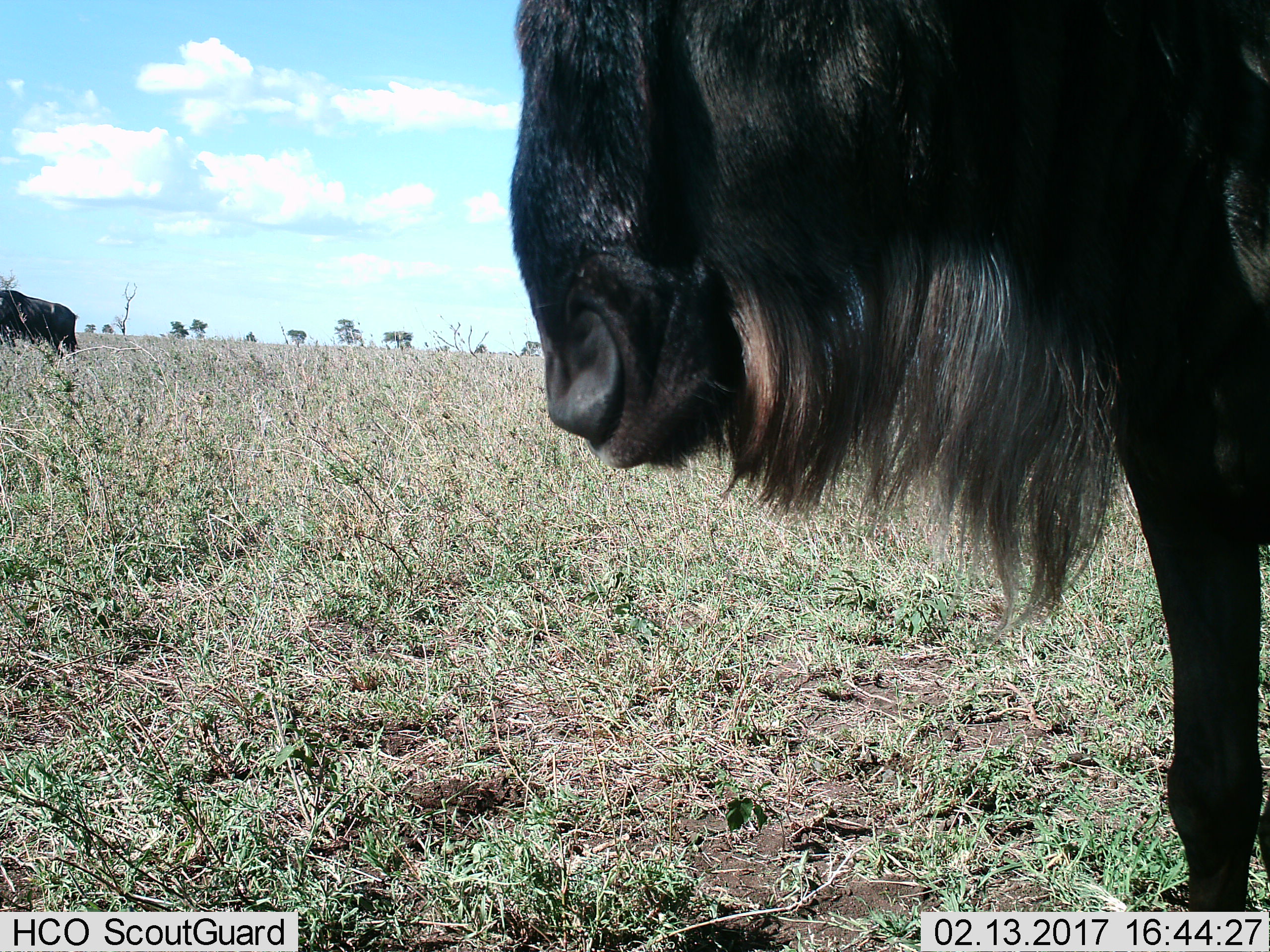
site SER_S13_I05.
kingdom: Animalia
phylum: Chordata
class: Mammalia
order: Artiodactyla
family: Bovidae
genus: Connochaetes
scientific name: Connochaetes taurinus taurinus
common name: blue wildebeest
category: wildebeestblue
Wildebeestblue (blue wildebeest) (Connochaetes taurinus taurinus), count 2. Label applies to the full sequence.